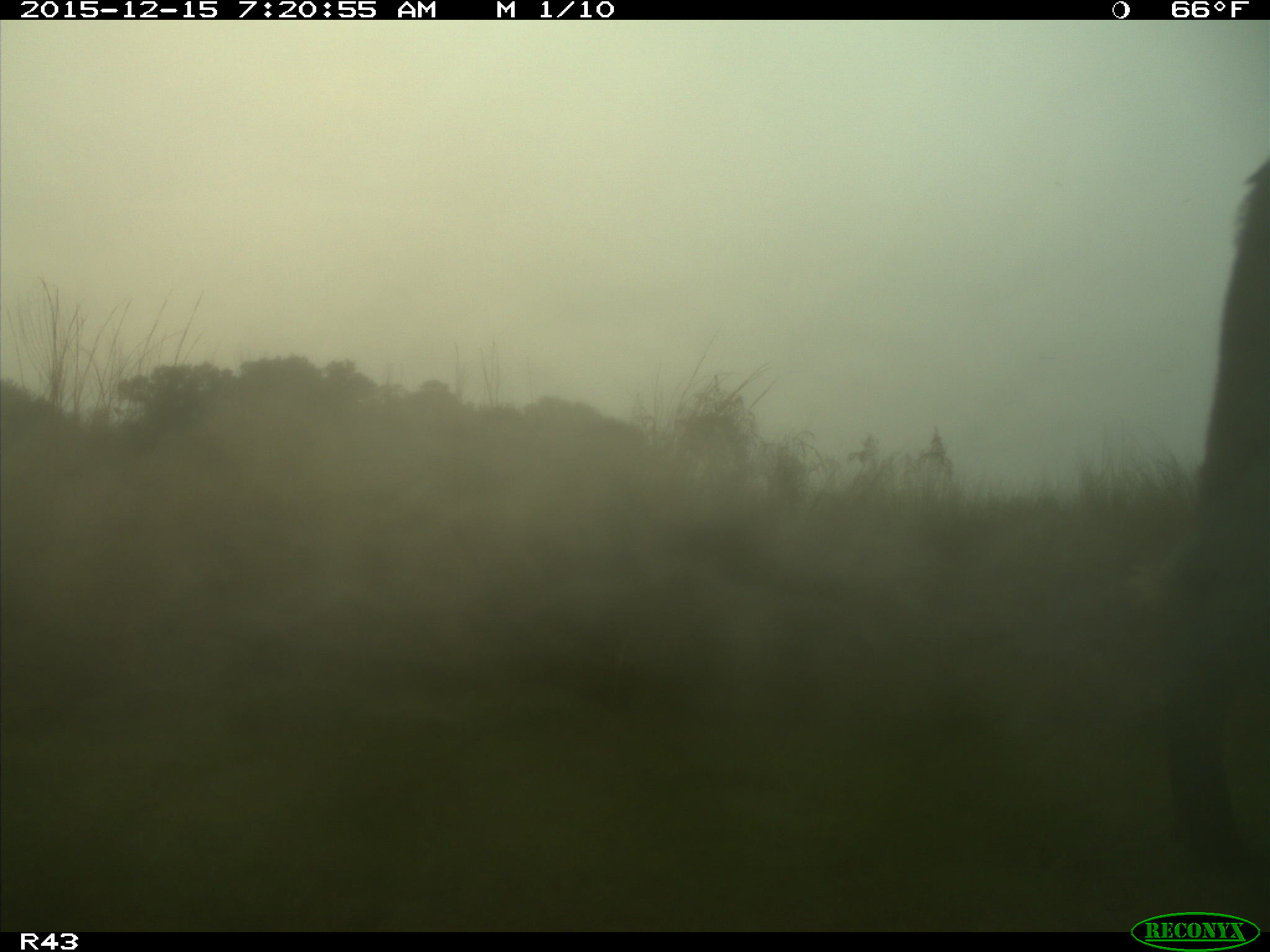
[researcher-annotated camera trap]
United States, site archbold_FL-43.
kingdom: Animalia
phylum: Chordata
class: Mammalia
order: Artiodactyla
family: Bovidae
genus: Bos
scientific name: Bos taurus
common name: domestic cow